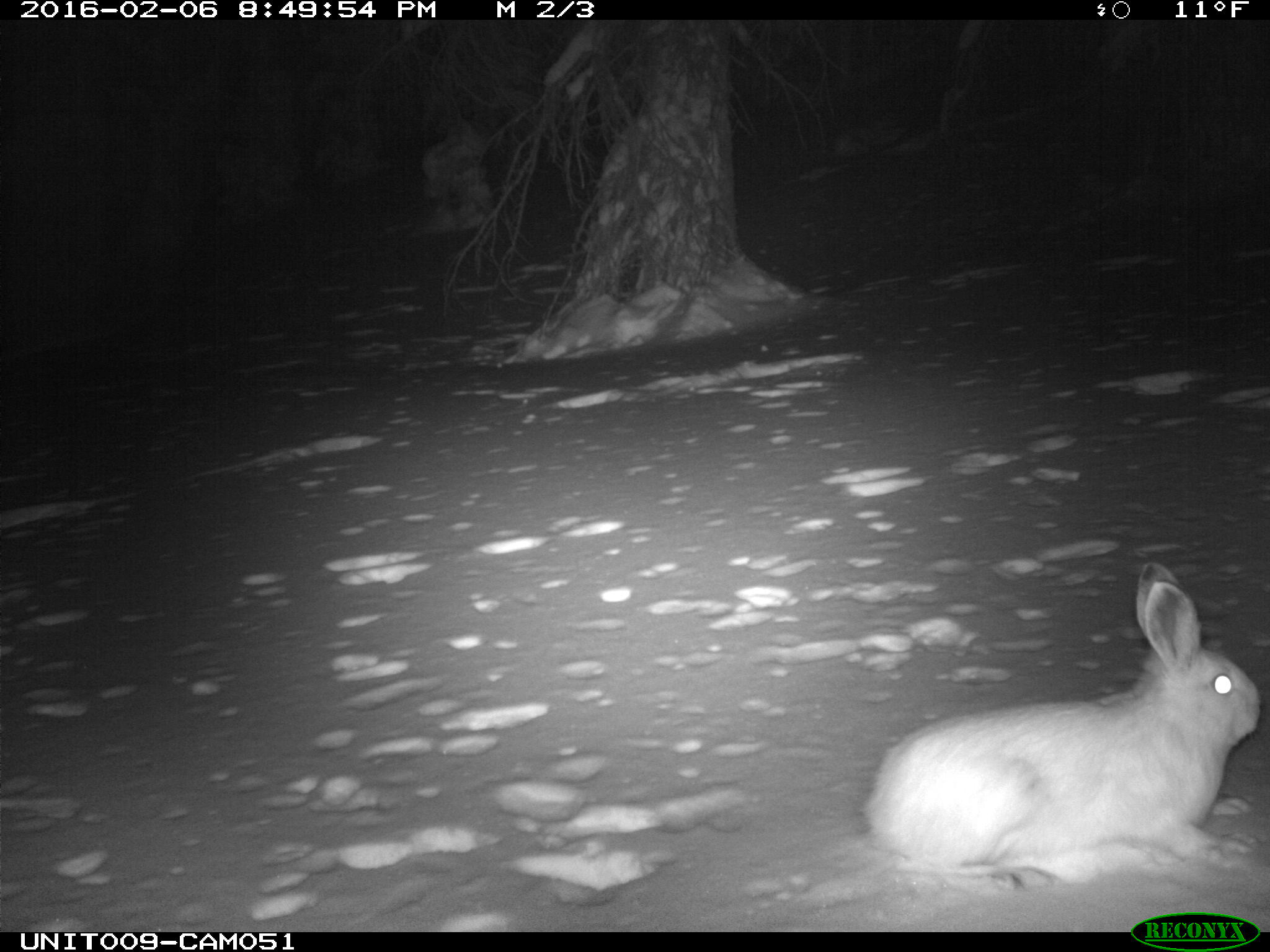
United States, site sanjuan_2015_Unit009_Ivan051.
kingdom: Animalia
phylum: Chordata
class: Mammalia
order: Lagomorpha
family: Leporidae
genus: Lepus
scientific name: Lepus americanus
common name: snowshoe hare